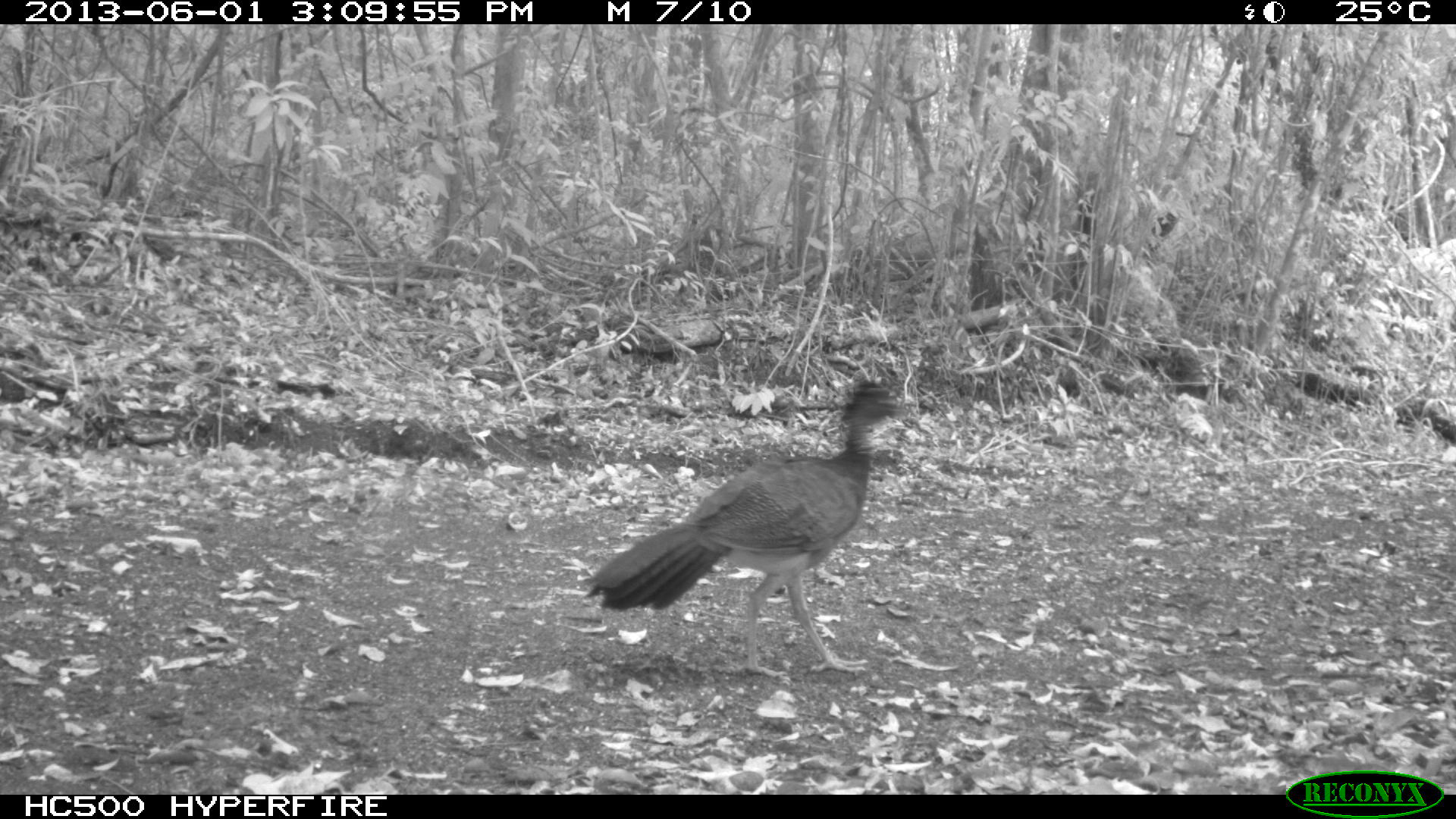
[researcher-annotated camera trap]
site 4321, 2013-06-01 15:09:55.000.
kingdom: Animalia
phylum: Chordata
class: Aves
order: Galliformes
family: Cracidae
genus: Crax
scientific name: Crax rubra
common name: great curassow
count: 1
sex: female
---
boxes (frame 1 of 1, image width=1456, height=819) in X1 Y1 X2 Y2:
crax rubra: 580 376 907 670